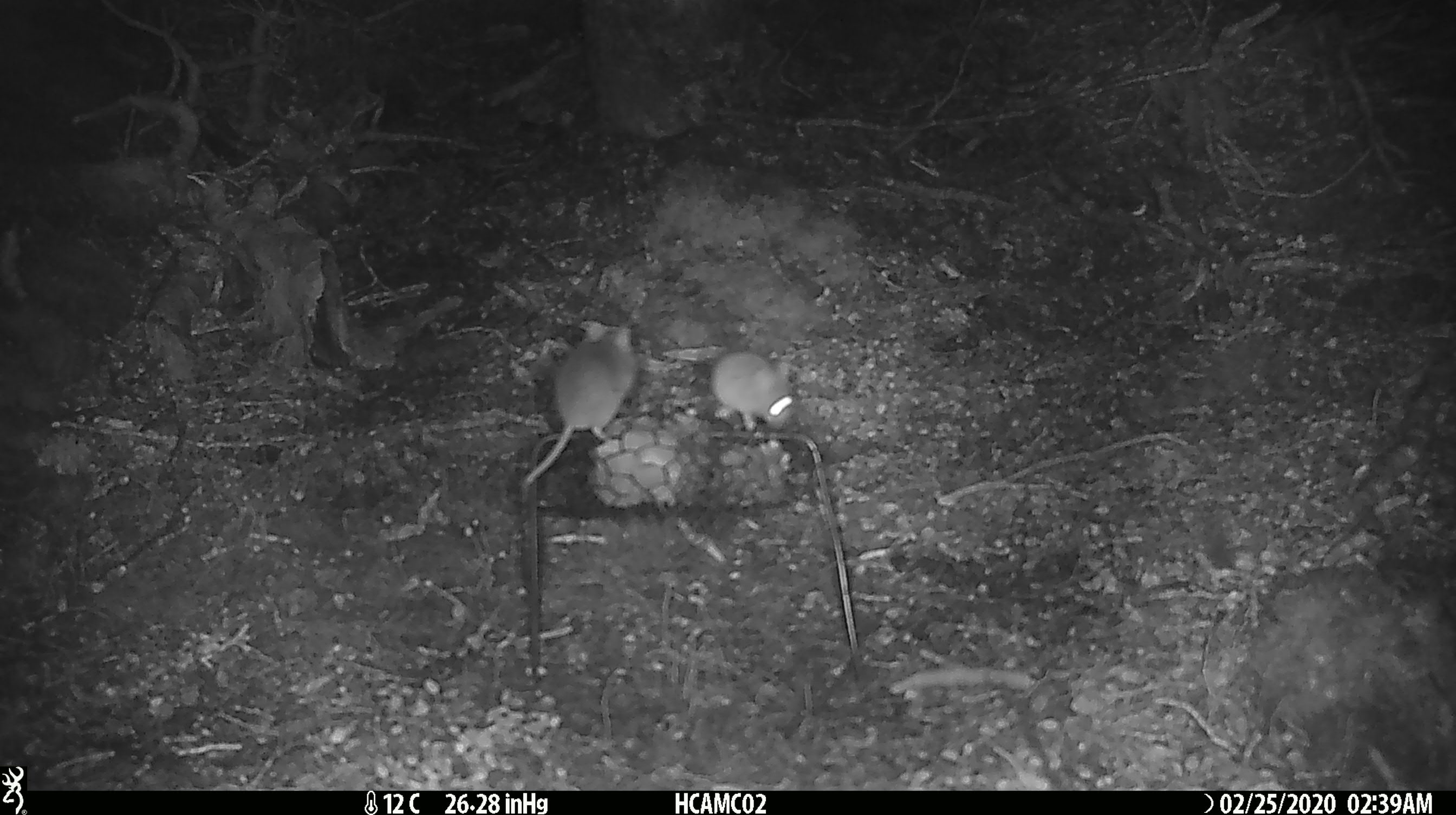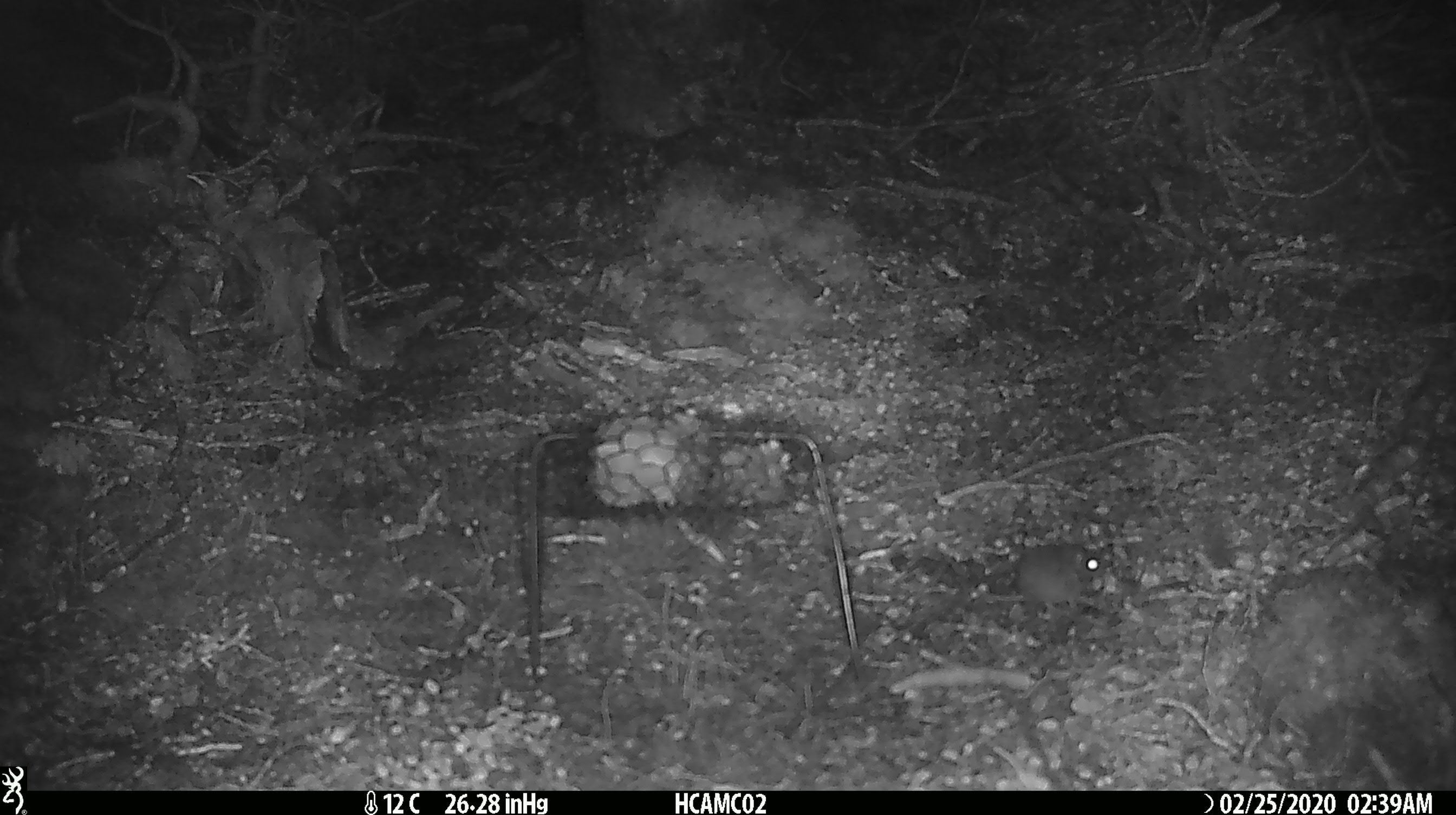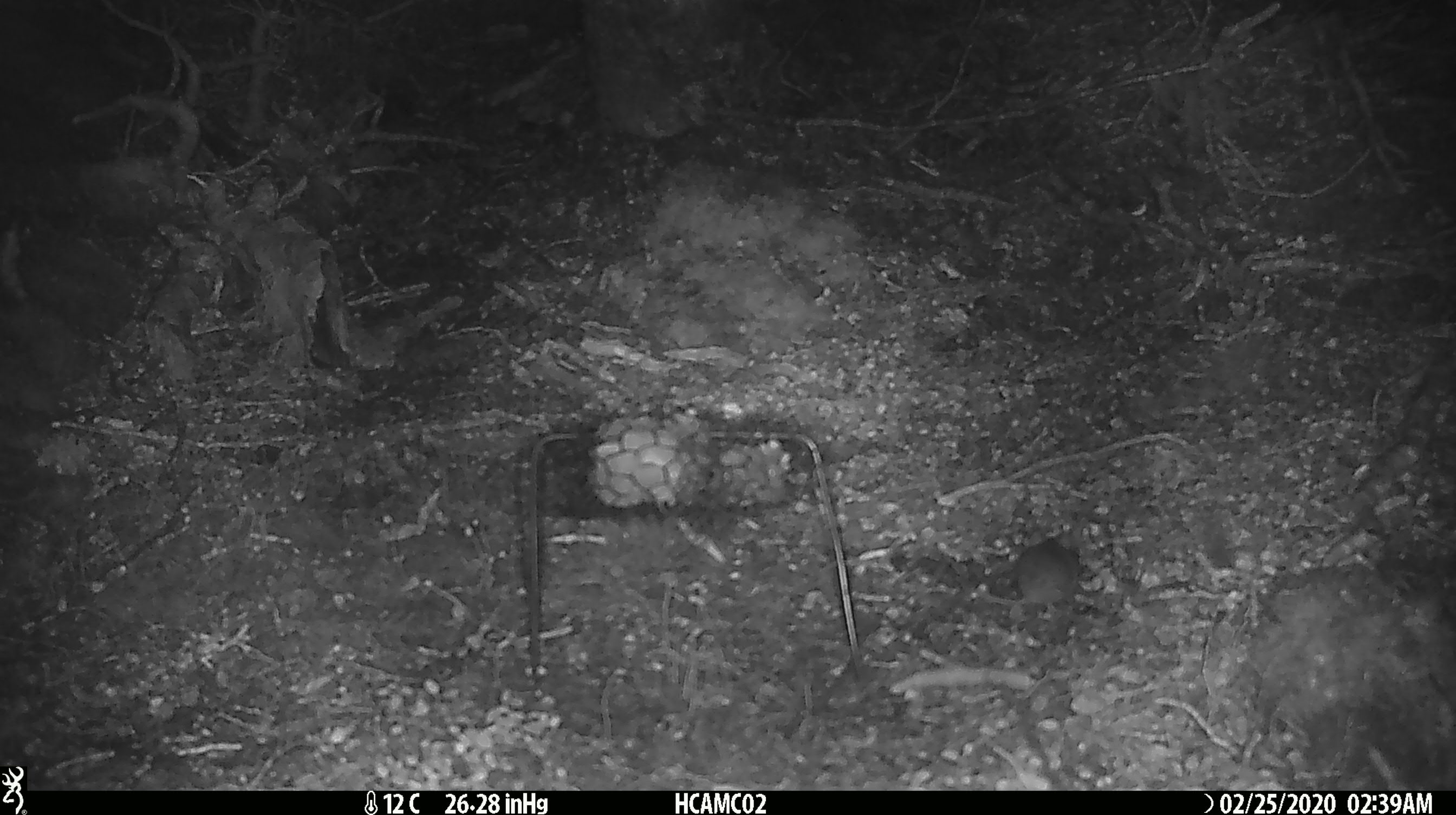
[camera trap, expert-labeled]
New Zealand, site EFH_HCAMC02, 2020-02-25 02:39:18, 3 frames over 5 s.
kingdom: Animalia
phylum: Chordata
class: Mammalia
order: Rodentia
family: Muridae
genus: Mus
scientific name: Mus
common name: mouse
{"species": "mouse (Mus)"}